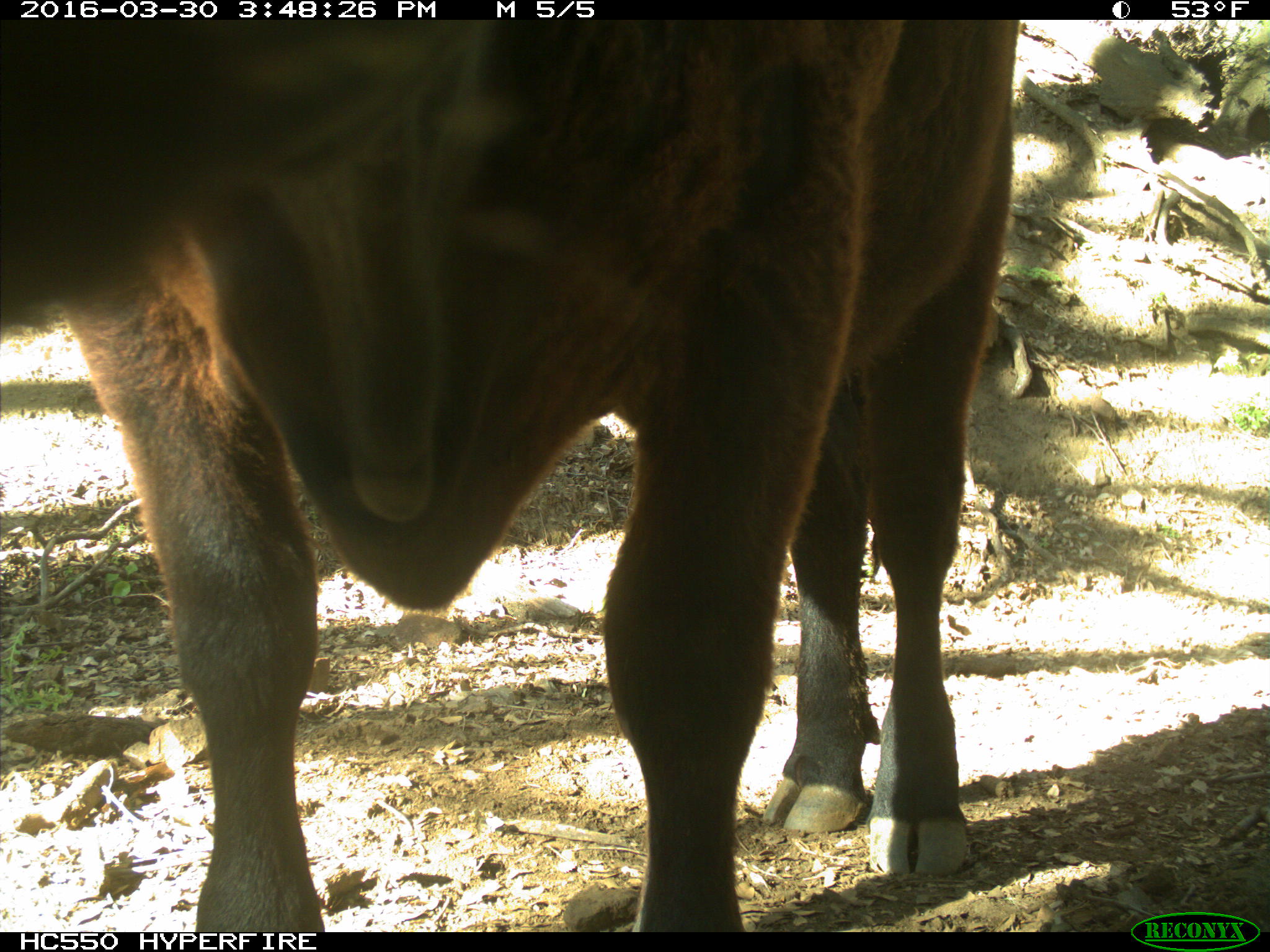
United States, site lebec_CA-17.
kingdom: Animalia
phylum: Chordata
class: Mammalia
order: Artiodactyla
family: Bovidae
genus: Bos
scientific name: Bos taurus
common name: domestic cow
Bos taurus (domestic cow).